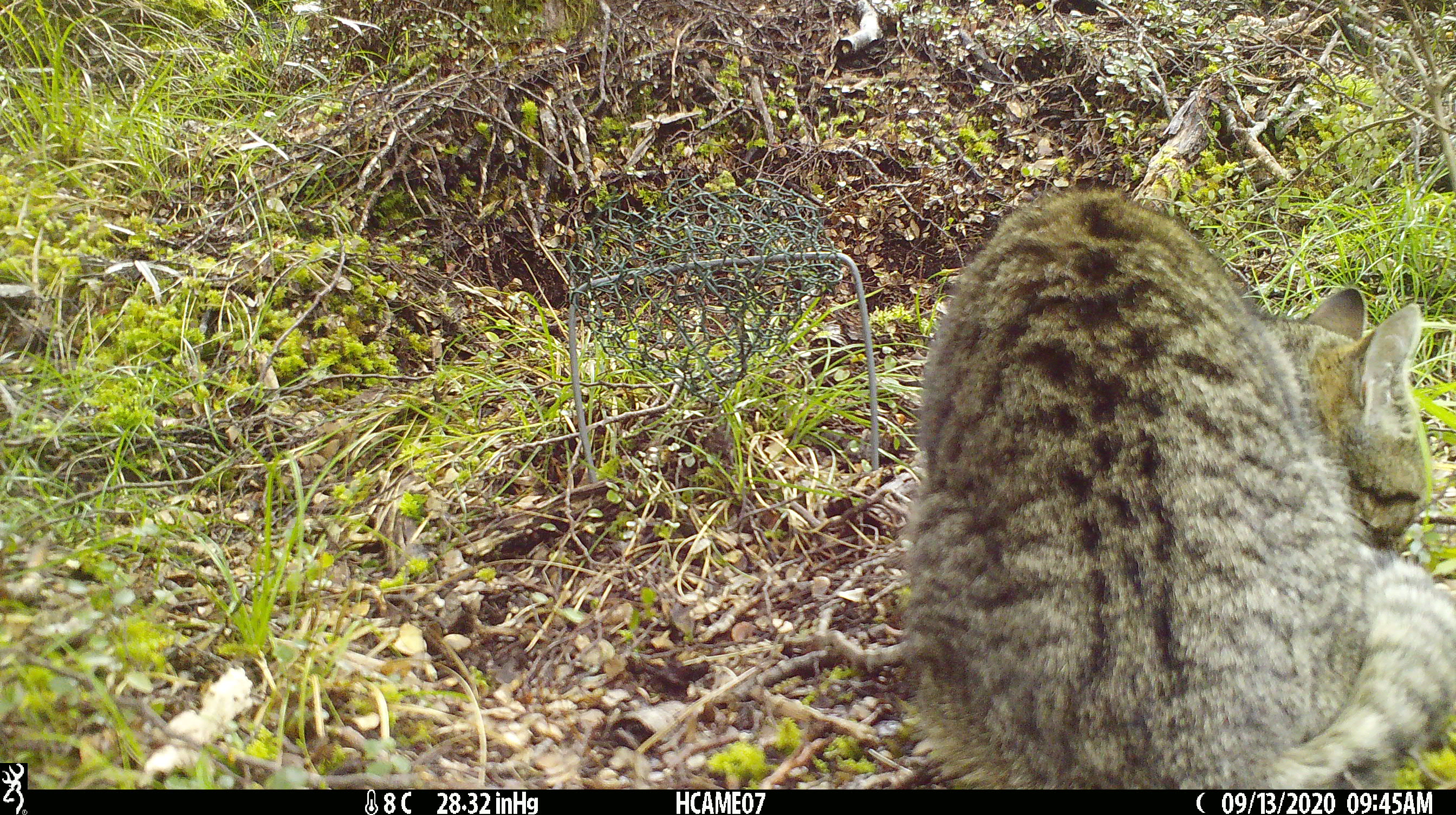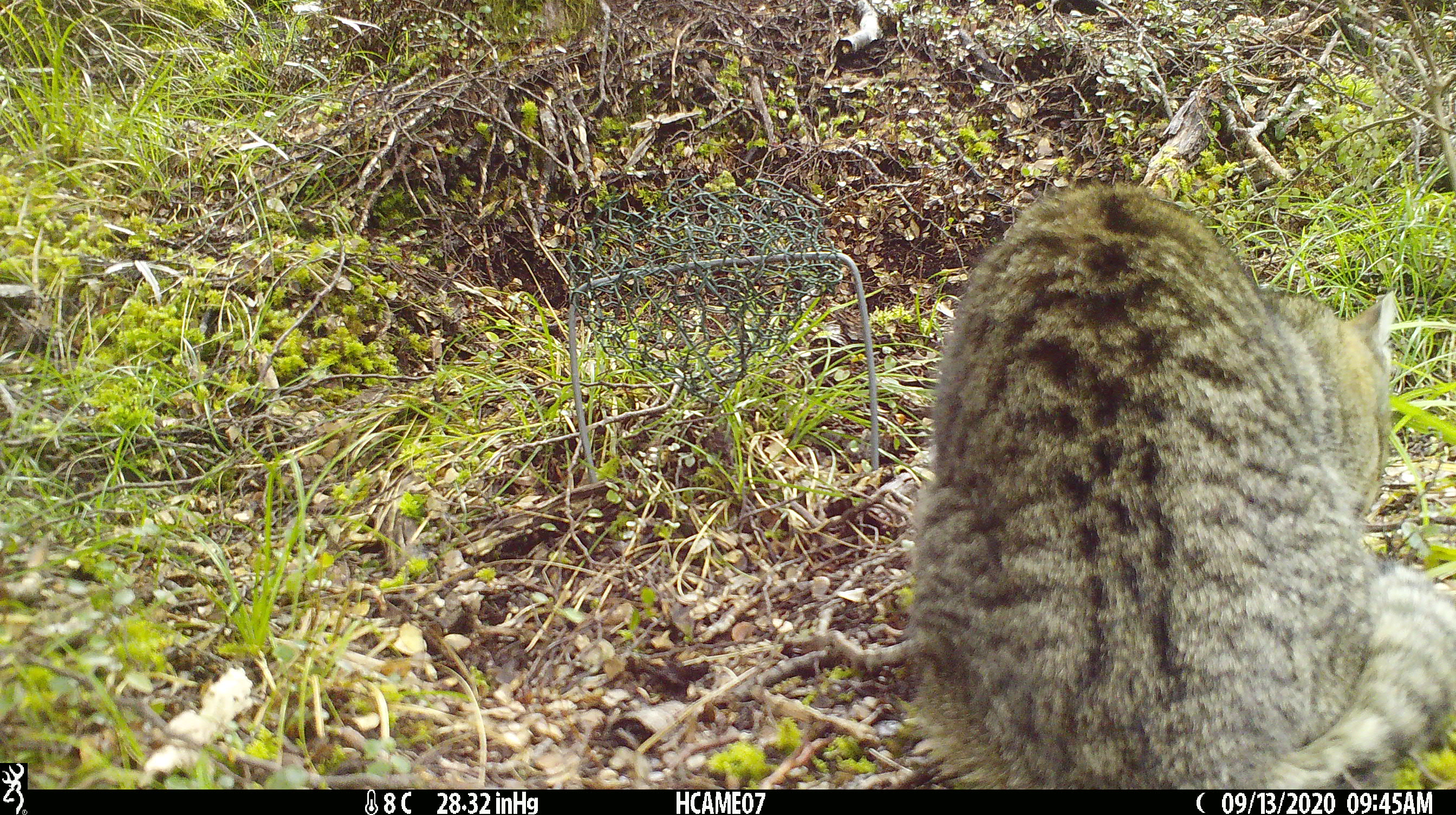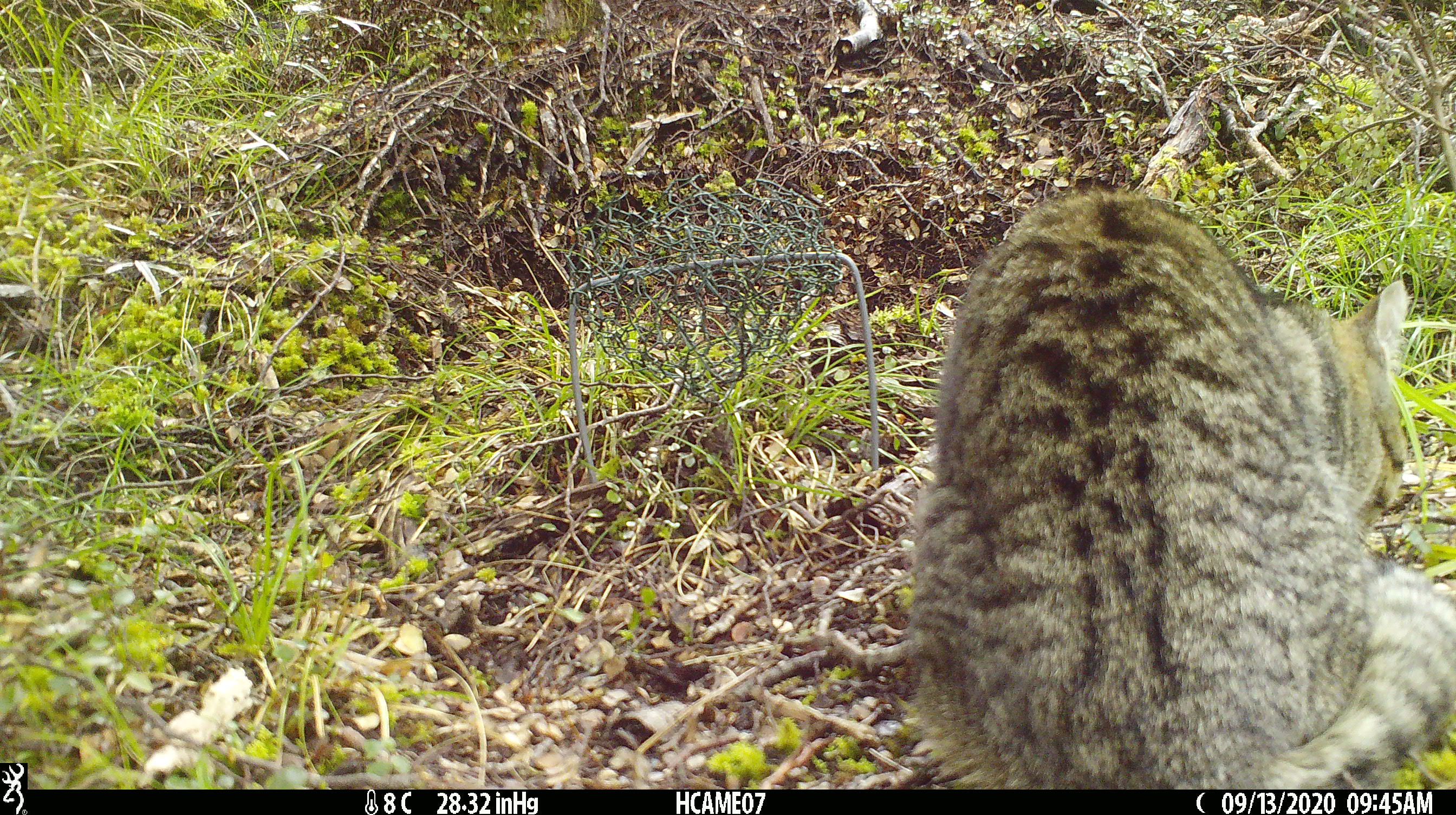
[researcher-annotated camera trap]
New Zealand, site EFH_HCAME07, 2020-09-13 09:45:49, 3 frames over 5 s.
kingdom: Animalia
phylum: Chordata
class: Mammalia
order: Carnivora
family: Felidae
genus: Felis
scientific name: Felis catus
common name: domestic cat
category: cat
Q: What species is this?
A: Cat (domestic cat) (Felis catus).